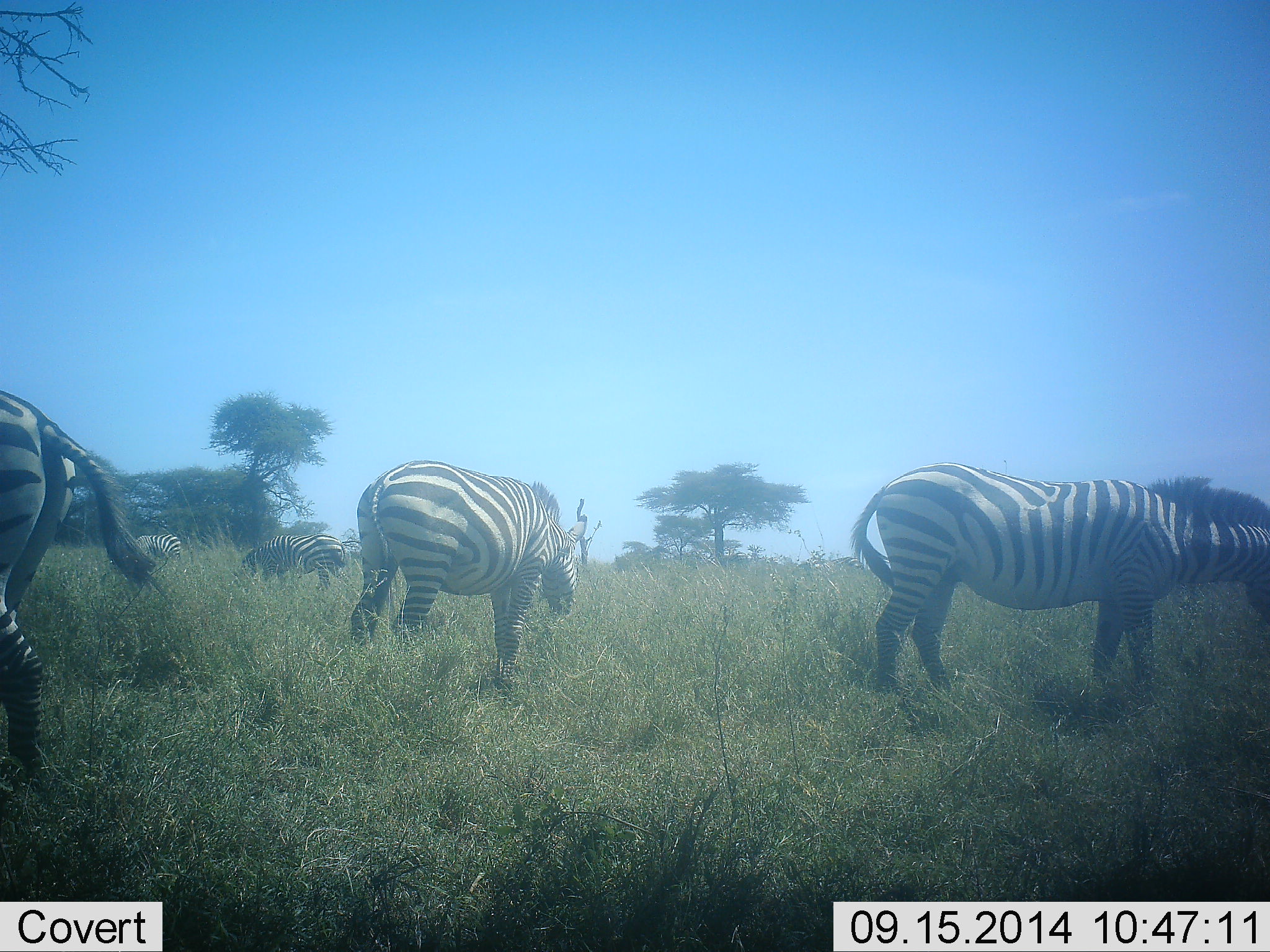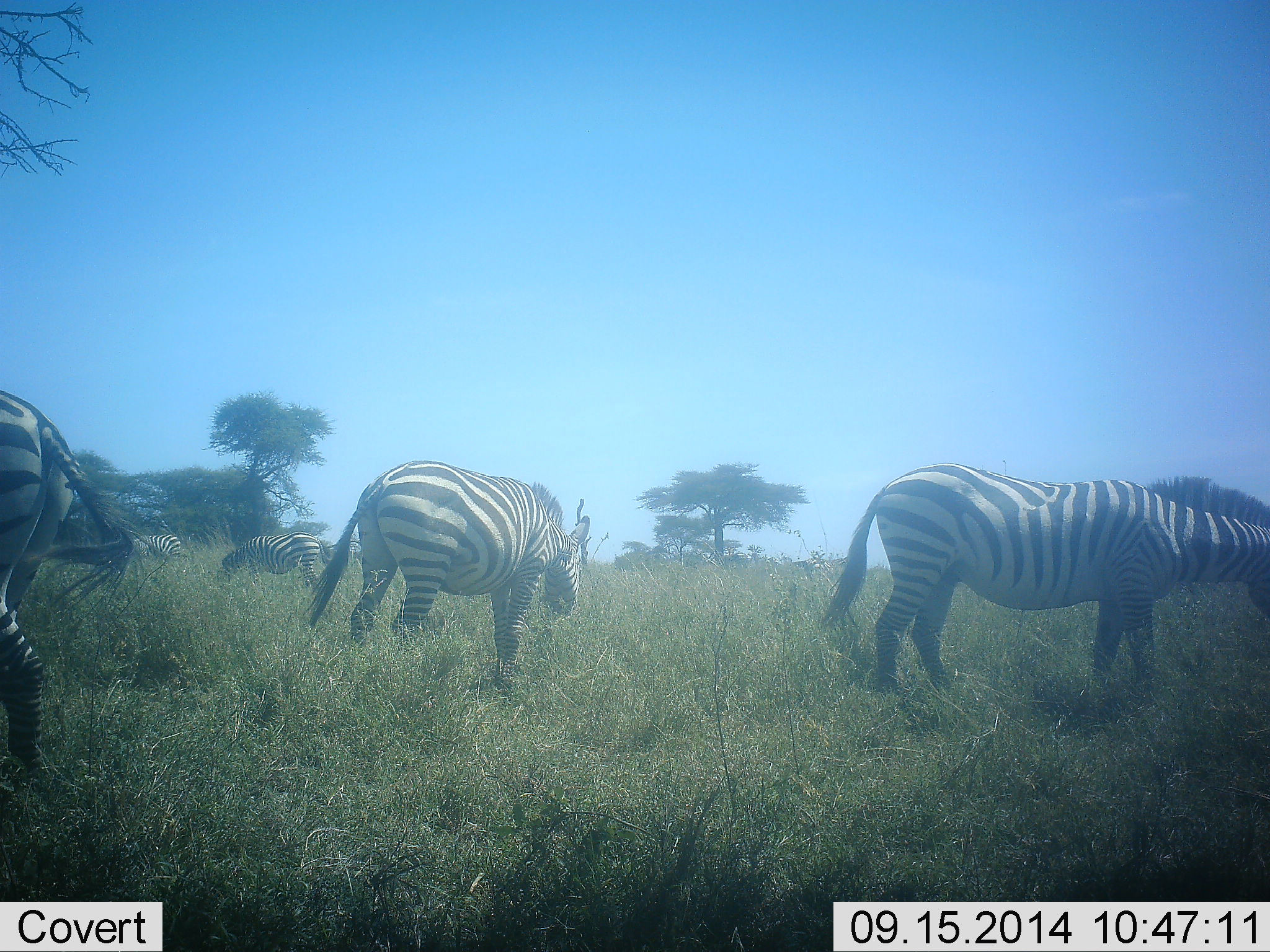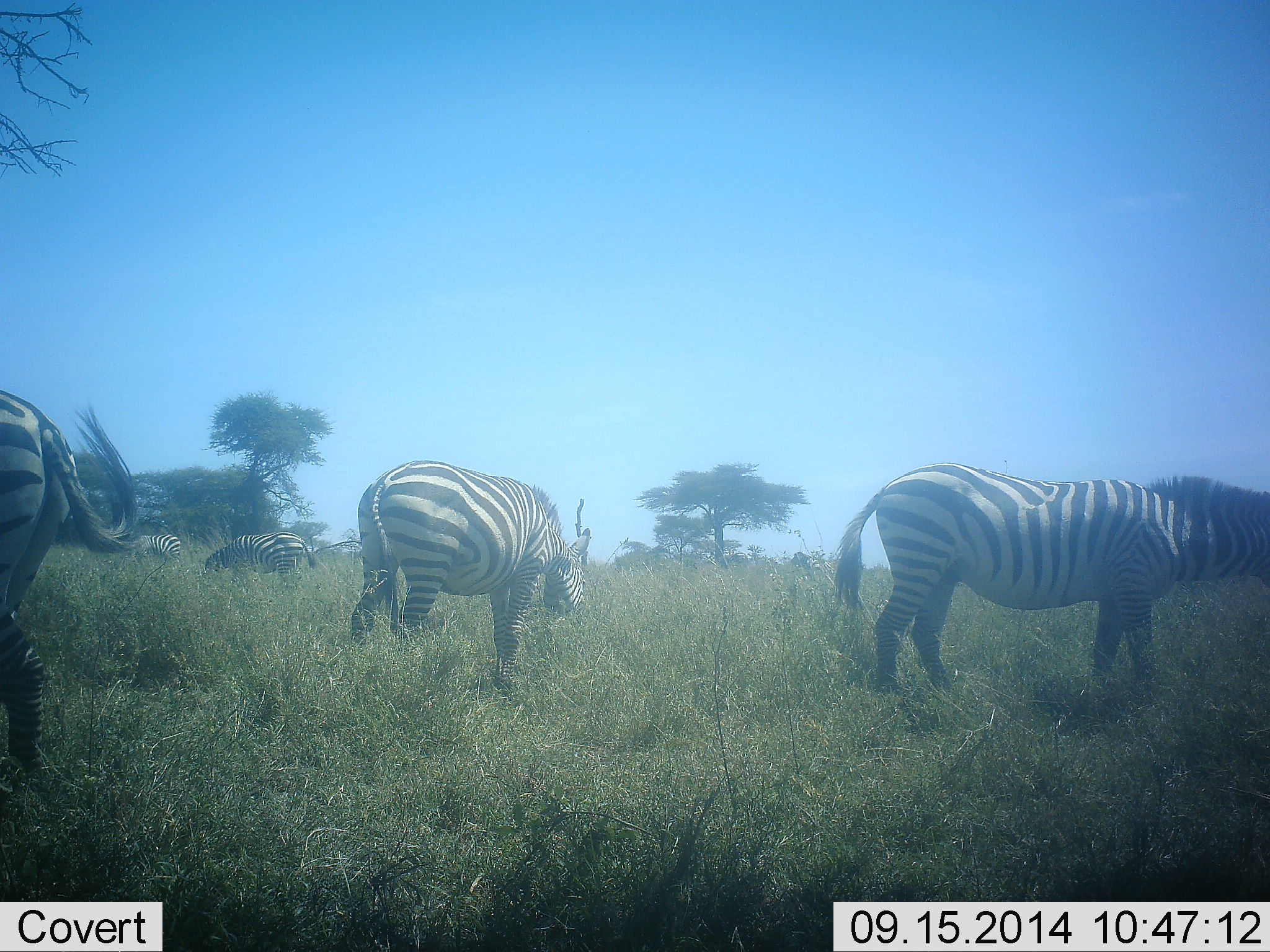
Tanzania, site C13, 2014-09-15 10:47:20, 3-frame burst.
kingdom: Animalia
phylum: Chordata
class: Mammalia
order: Perissodactyla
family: Equidae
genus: Equus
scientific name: Equus quagga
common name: plains zebra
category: zebra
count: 5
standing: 50%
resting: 0%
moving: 30%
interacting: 0%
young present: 0%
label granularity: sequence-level